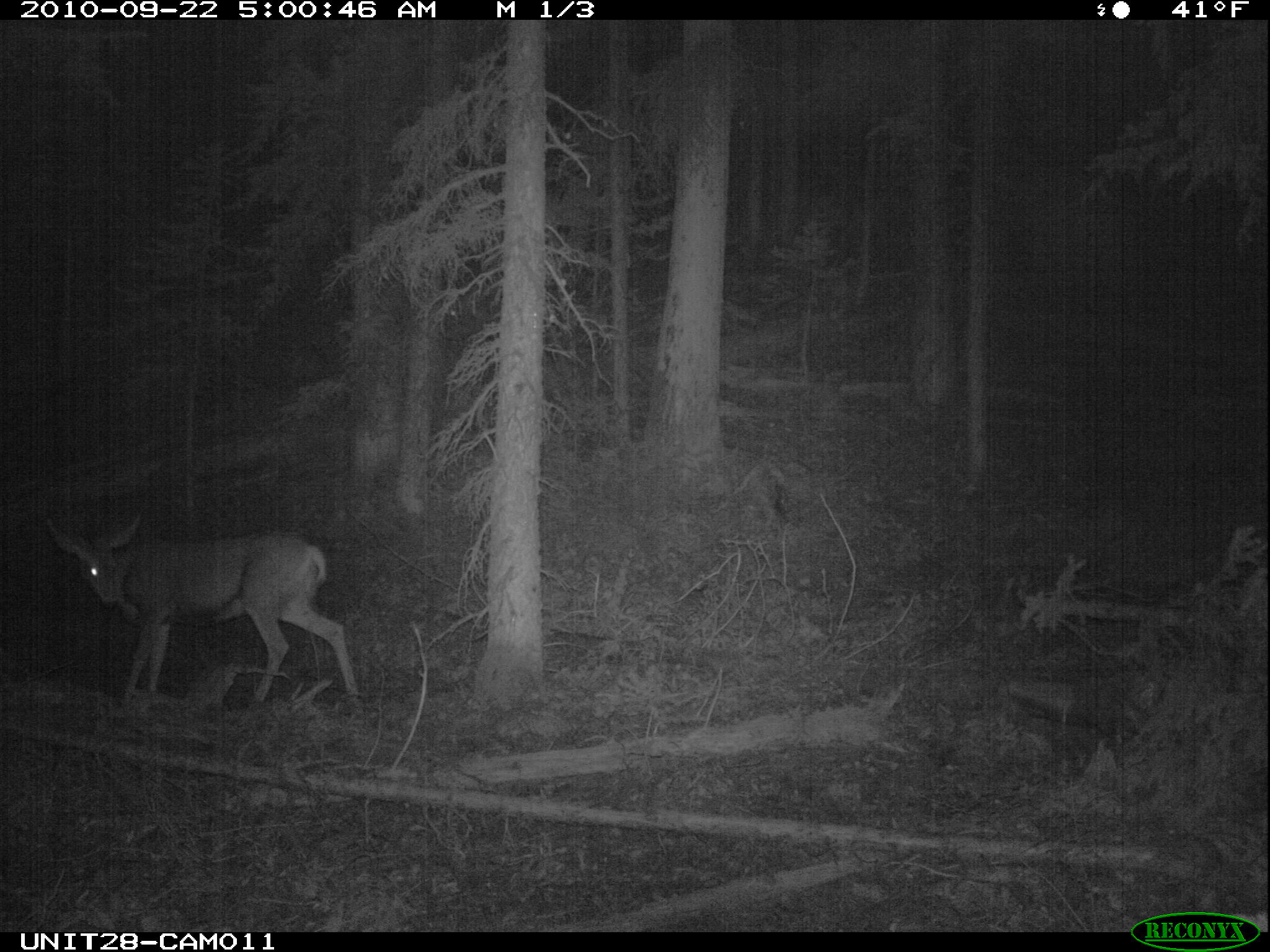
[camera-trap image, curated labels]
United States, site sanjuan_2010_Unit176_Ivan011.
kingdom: Animalia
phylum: Chordata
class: Mammalia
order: Artiodactyla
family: Cervidae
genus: Odocoileus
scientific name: Odocoileus hemionus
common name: mule deer